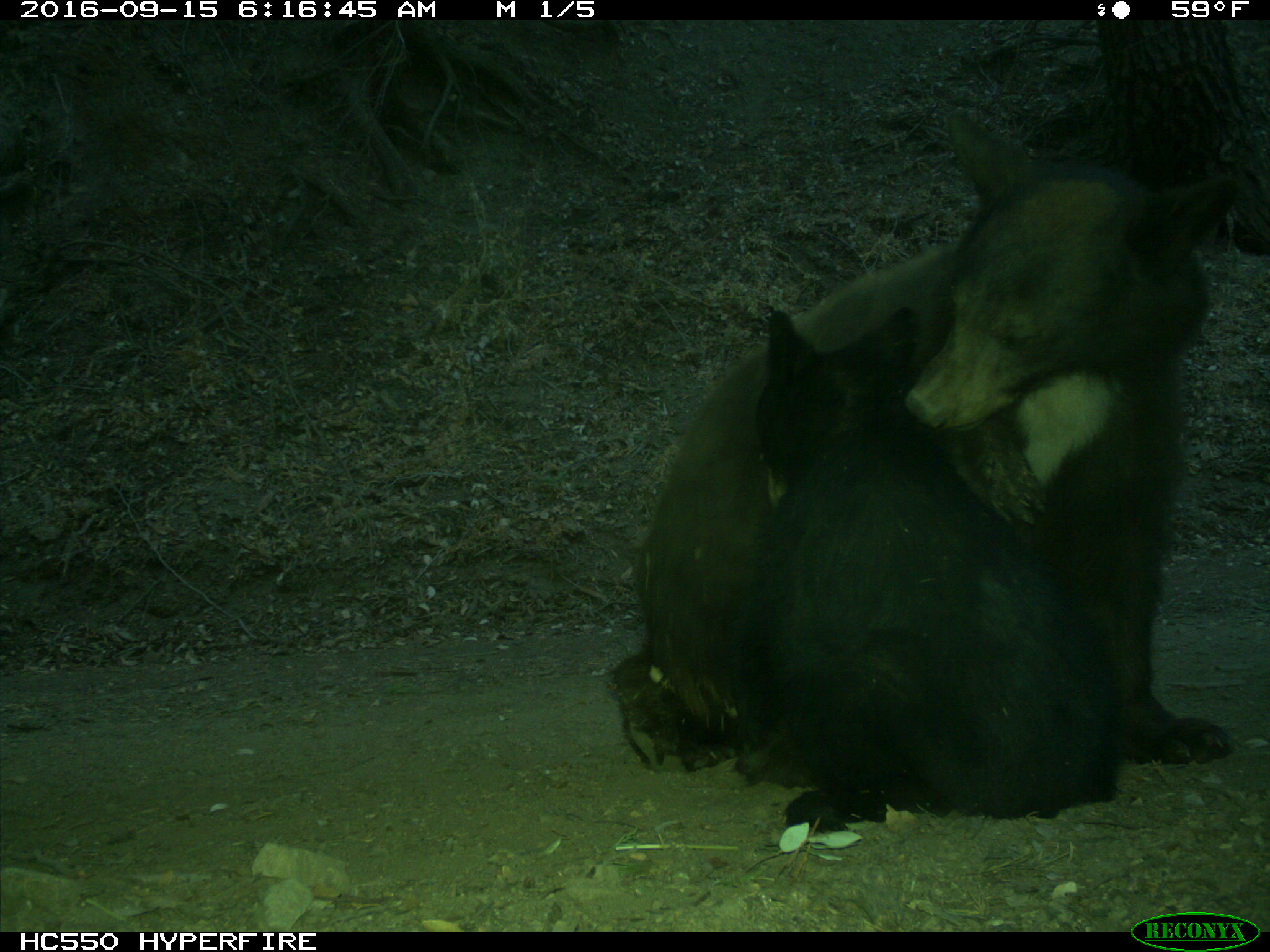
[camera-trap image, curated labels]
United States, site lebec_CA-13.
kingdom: Animalia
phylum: Chordata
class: Mammalia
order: Carnivora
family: Ursidae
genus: Ursus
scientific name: Ursus americanus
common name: american black bear